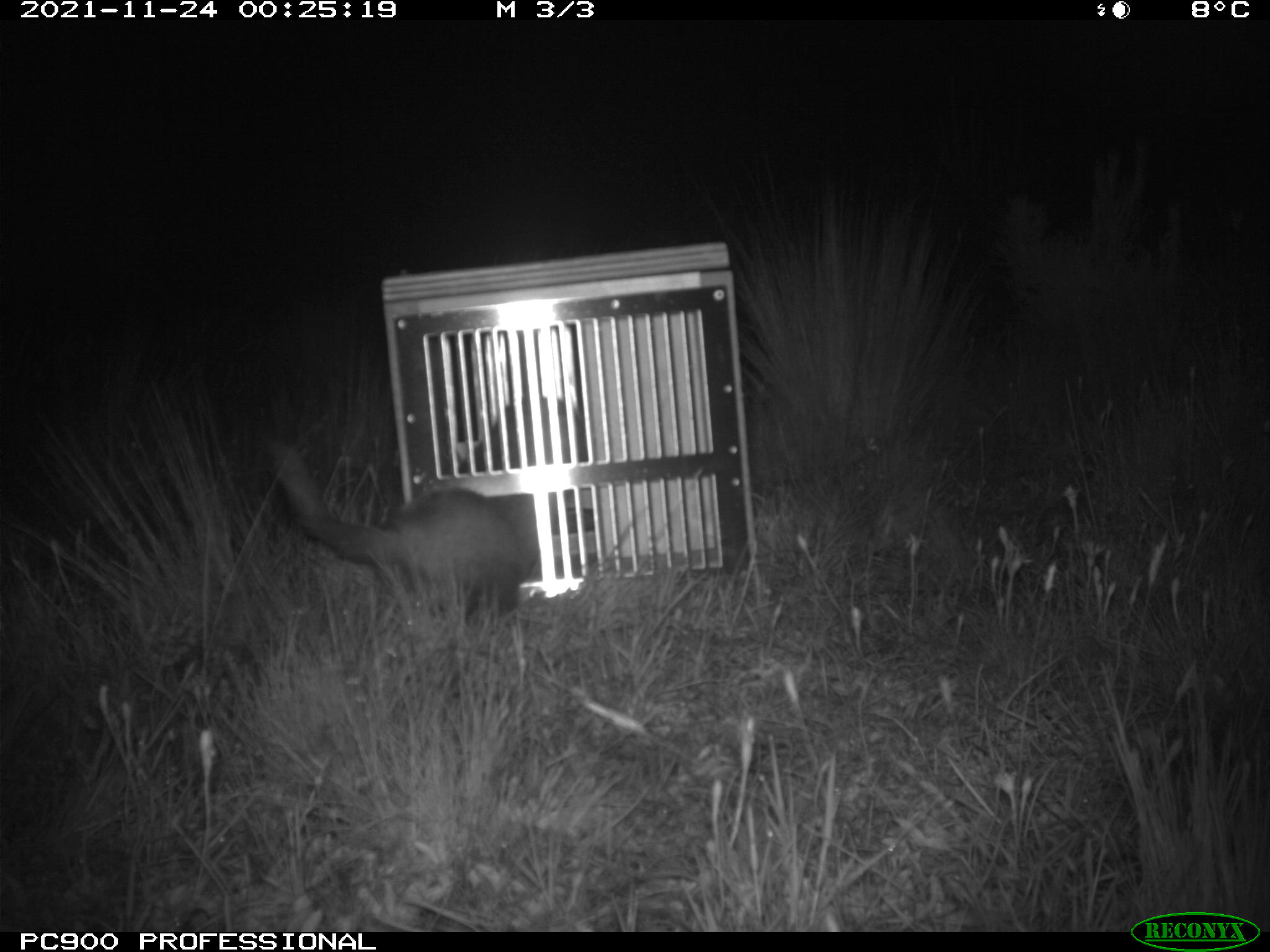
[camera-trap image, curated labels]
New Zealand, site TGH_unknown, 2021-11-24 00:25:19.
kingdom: Animalia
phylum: Chordata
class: Mammalia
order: Carnivora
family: Mustelidae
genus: Mustela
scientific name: Mustela furo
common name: ferret